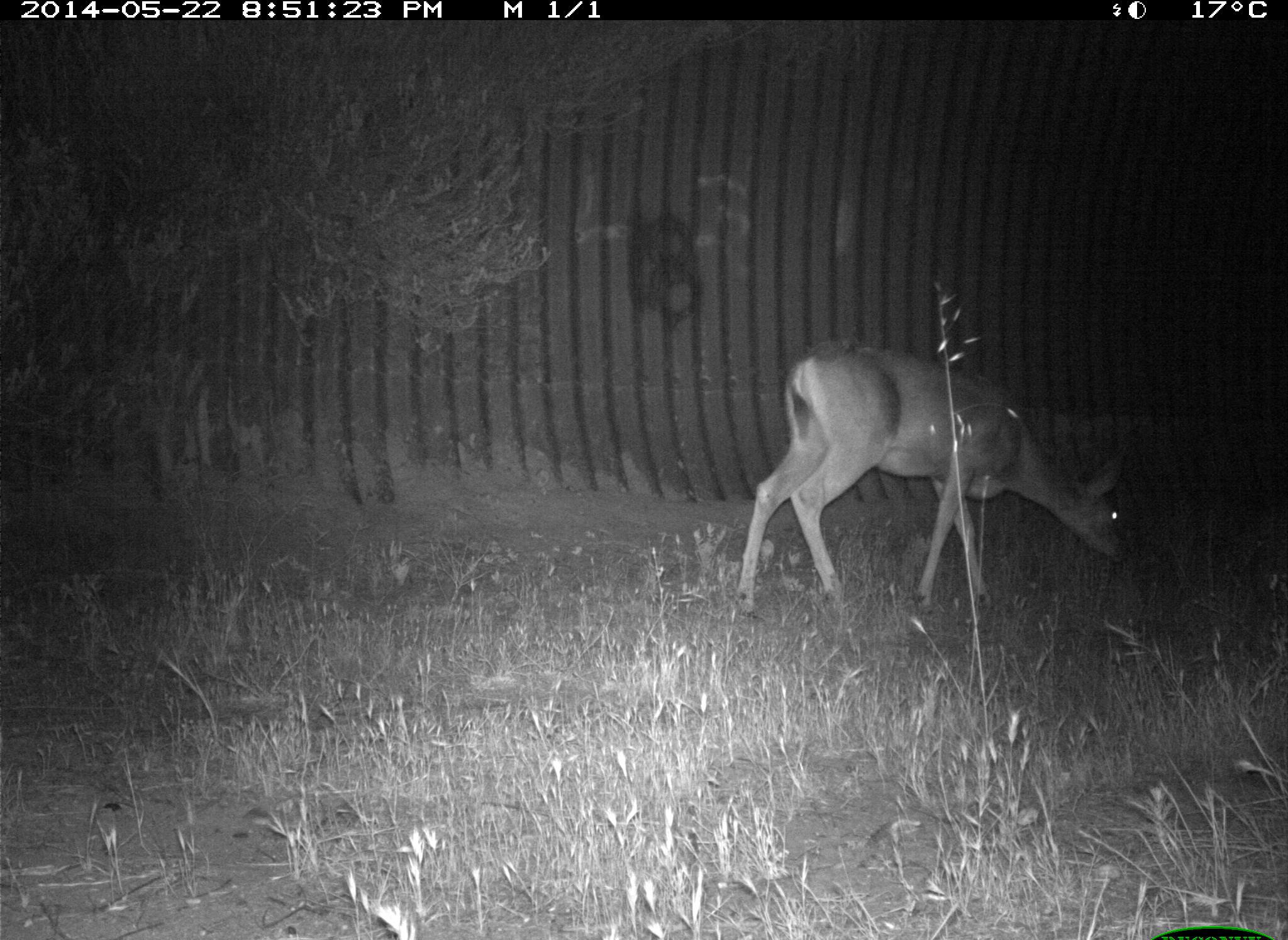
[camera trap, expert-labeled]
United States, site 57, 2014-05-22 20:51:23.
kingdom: Animalia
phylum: Chordata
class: Mammalia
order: Artiodactyla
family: Cervidae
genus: Odocoileus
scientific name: Odocoileus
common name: deer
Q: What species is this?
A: Deer (Odocoileus).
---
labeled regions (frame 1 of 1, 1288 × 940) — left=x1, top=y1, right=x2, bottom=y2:
deer: left=732, top=335, right=1130, bottom=620